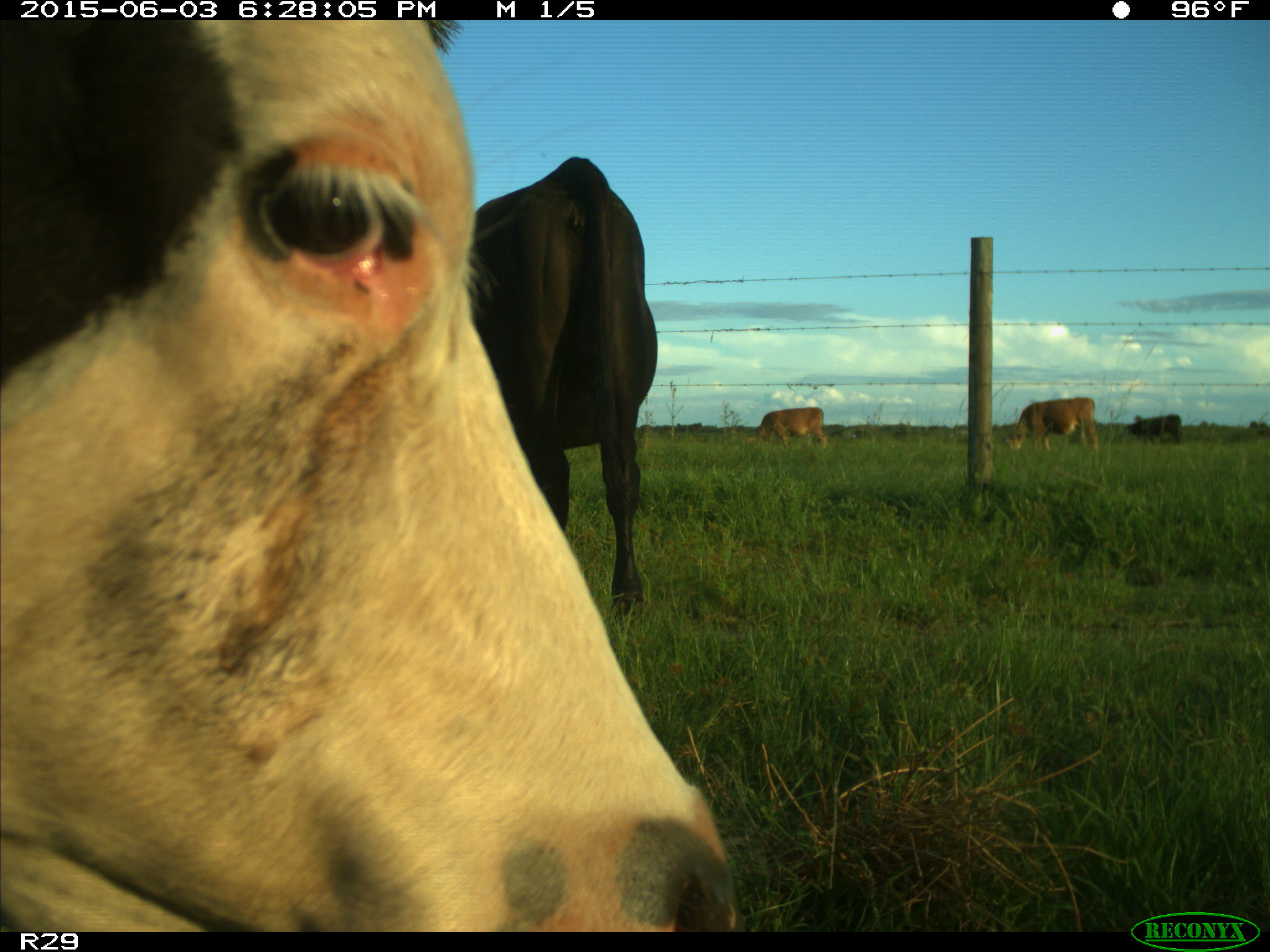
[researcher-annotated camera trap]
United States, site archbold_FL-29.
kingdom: Animalia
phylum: Chordata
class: Mammalia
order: Artiodactyla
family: Bovidae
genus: Bos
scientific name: Bos taurus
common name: domestic cow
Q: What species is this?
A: Bos taurus (domestic cow).